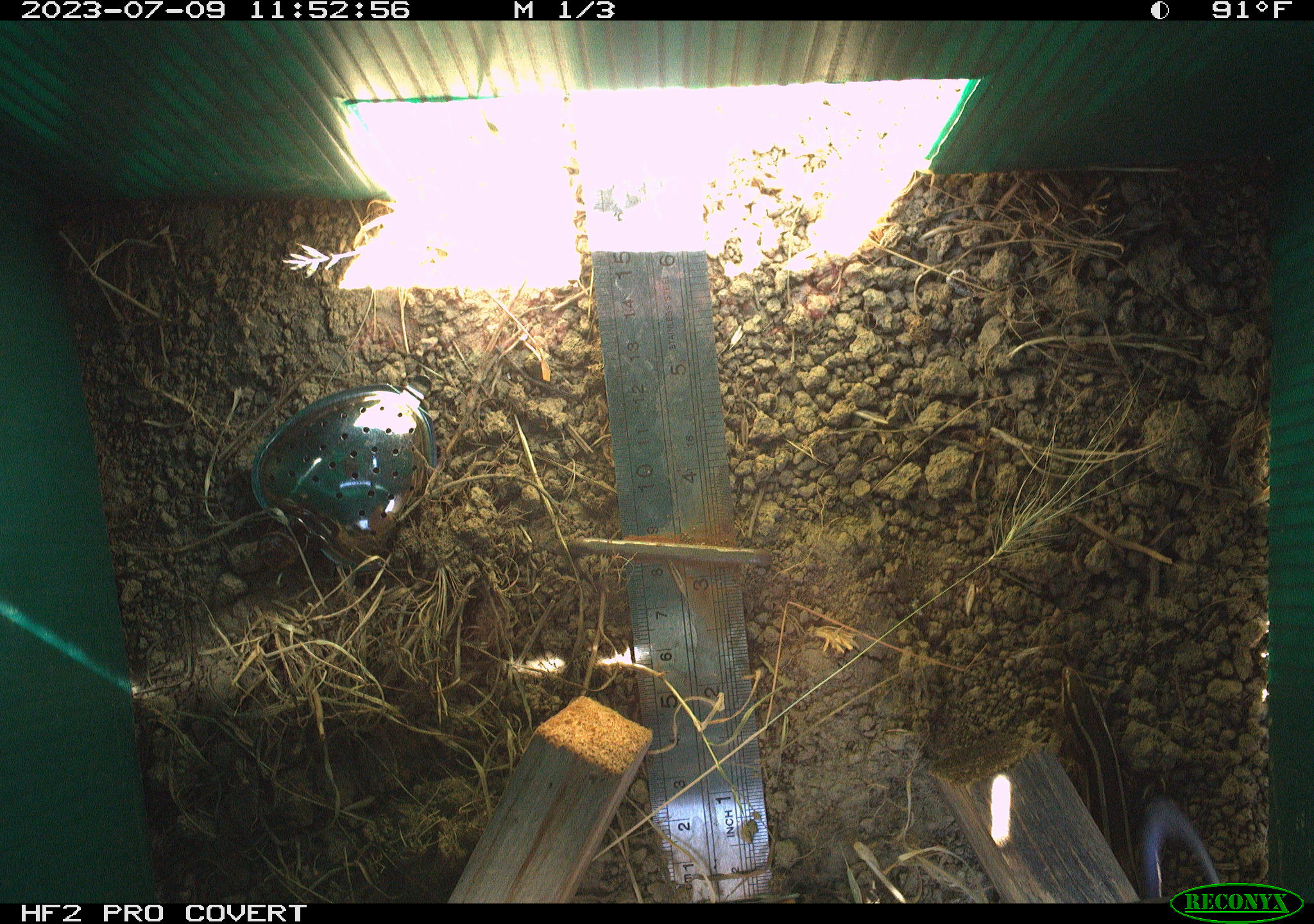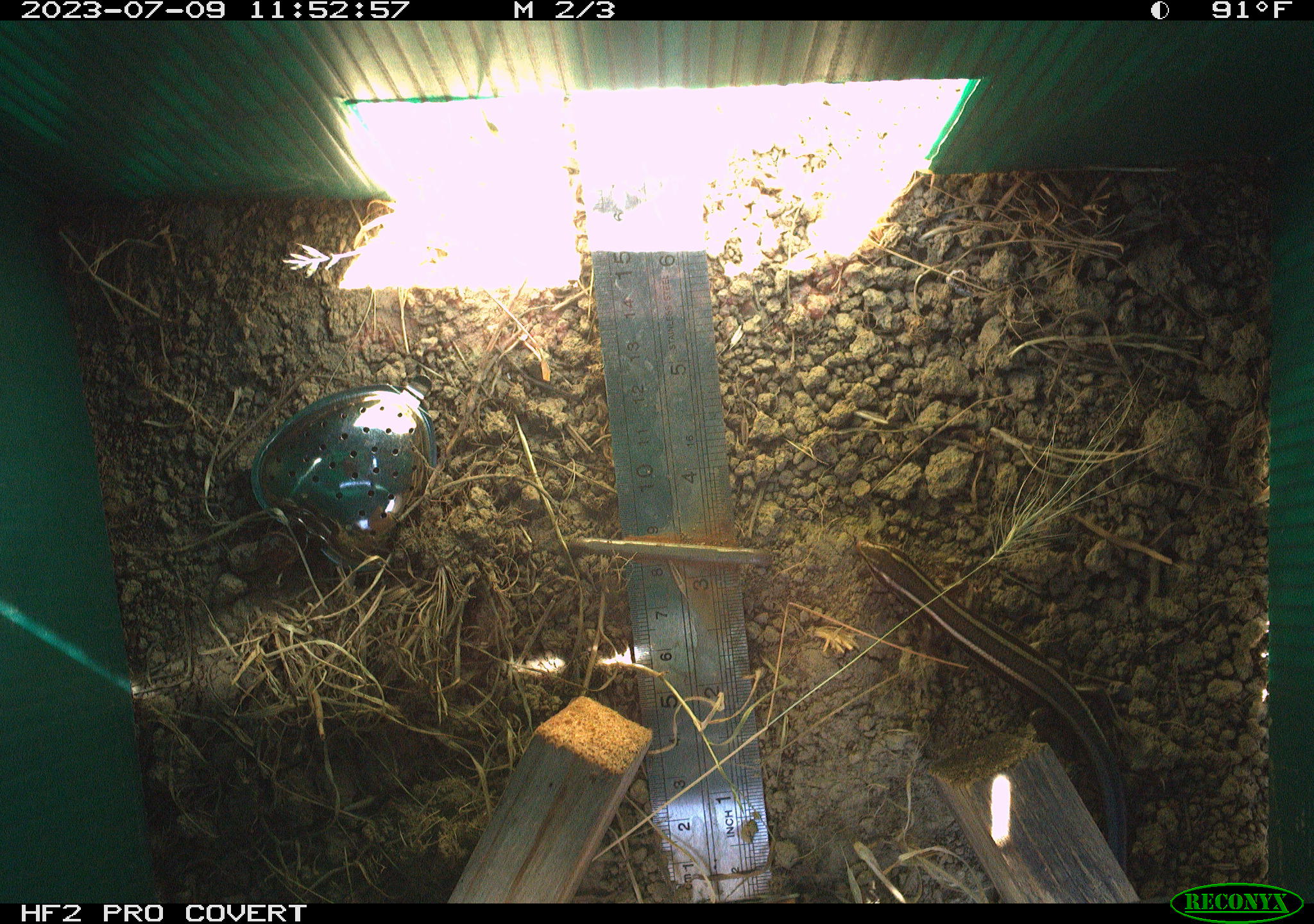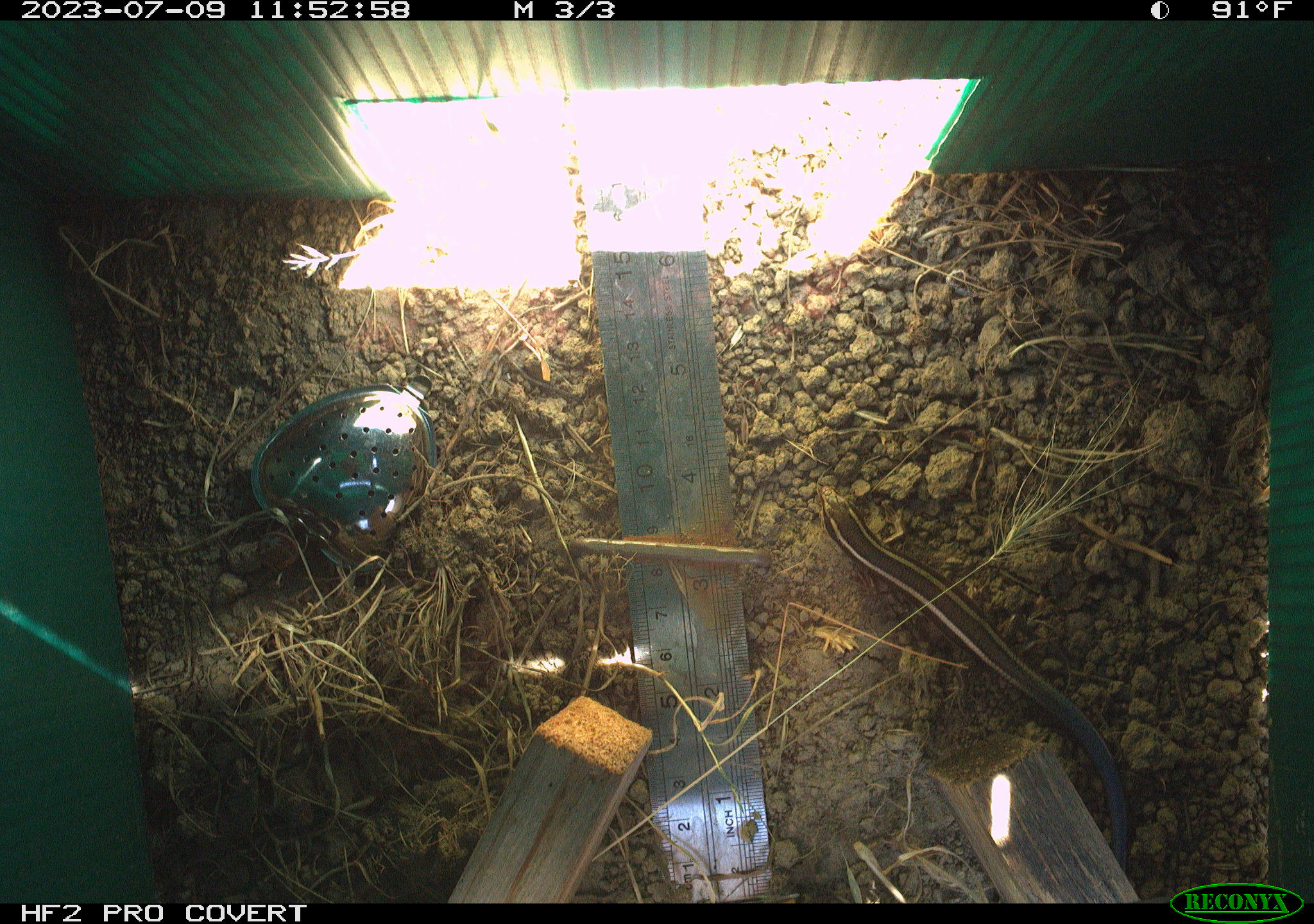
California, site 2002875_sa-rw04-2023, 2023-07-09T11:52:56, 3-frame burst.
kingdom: Animalia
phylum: Chordata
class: Reptilia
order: Squamata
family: Scincidae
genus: Plestiodon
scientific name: Plestiodon skiltonianus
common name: western skink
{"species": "western skink (Plestiodon skiltonianus)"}